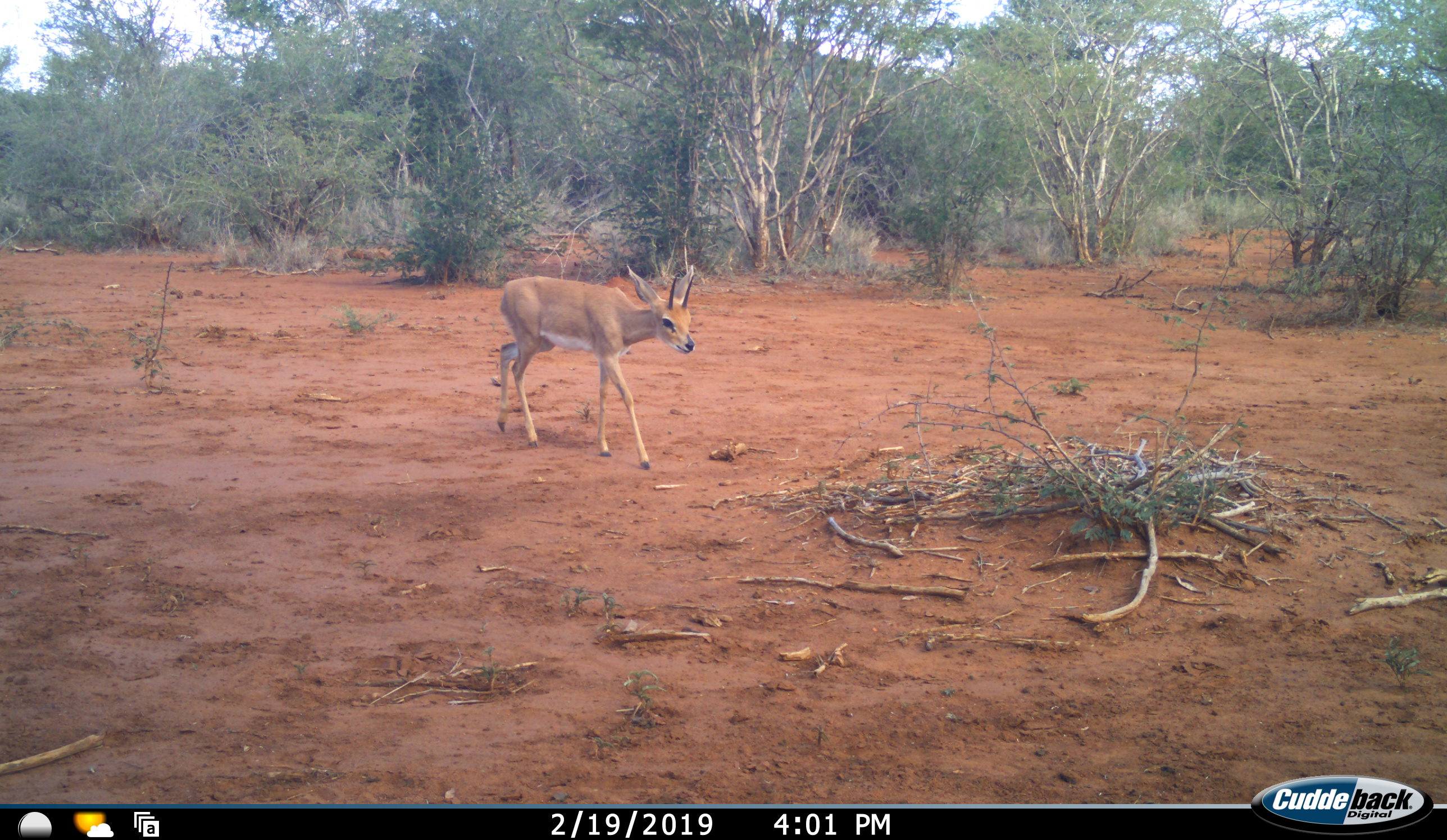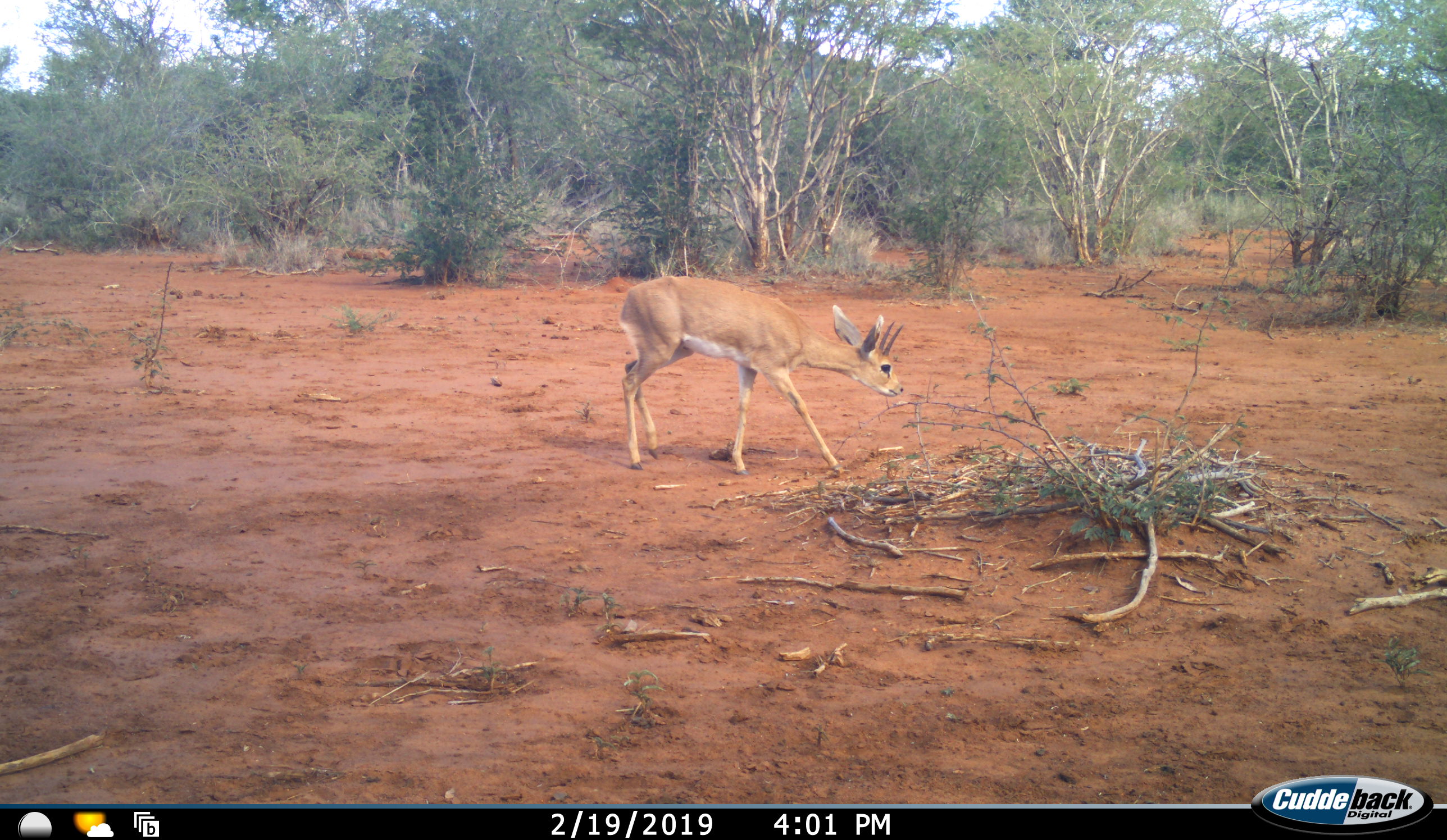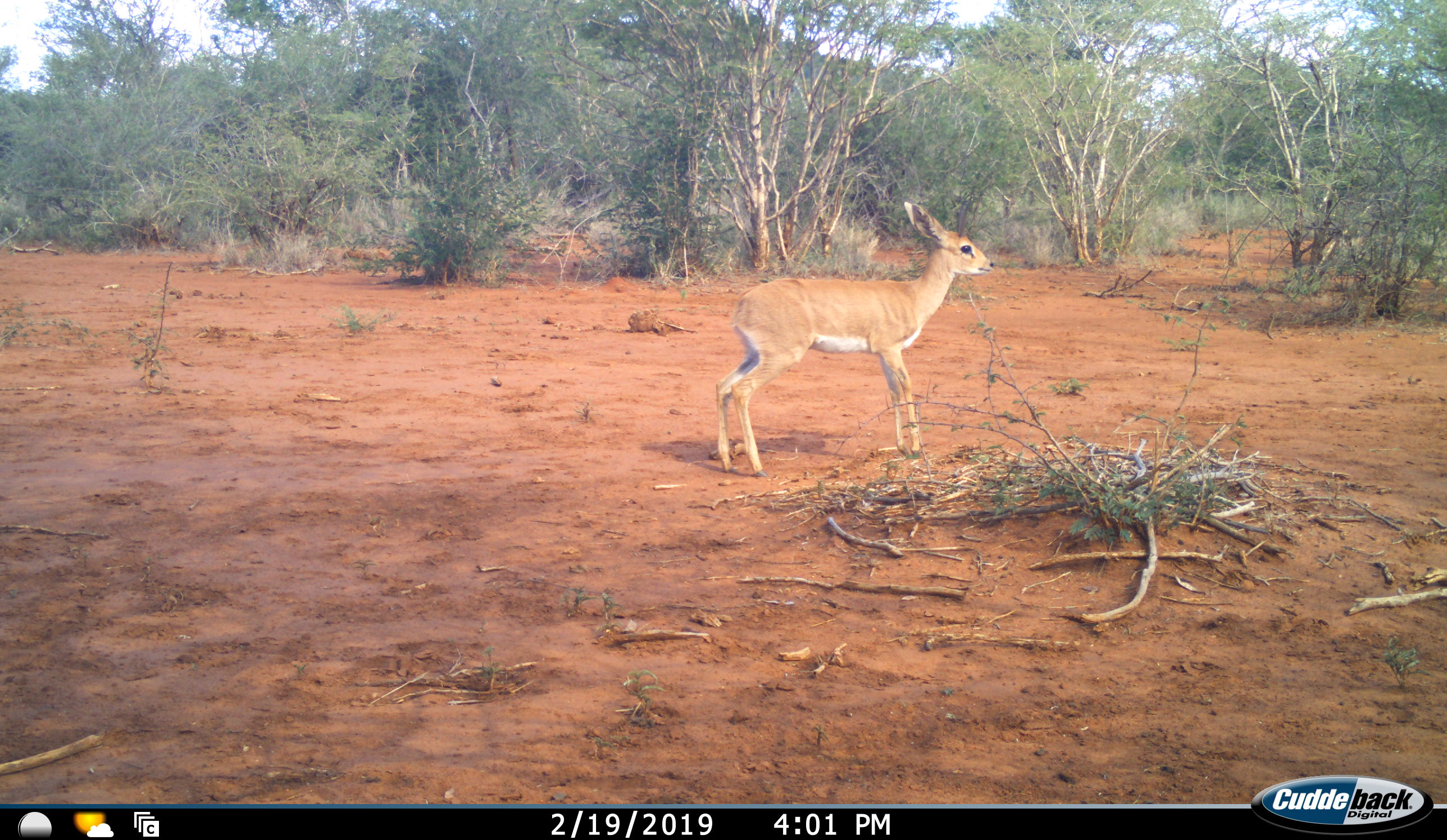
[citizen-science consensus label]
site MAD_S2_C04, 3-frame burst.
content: unidentified animal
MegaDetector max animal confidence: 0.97